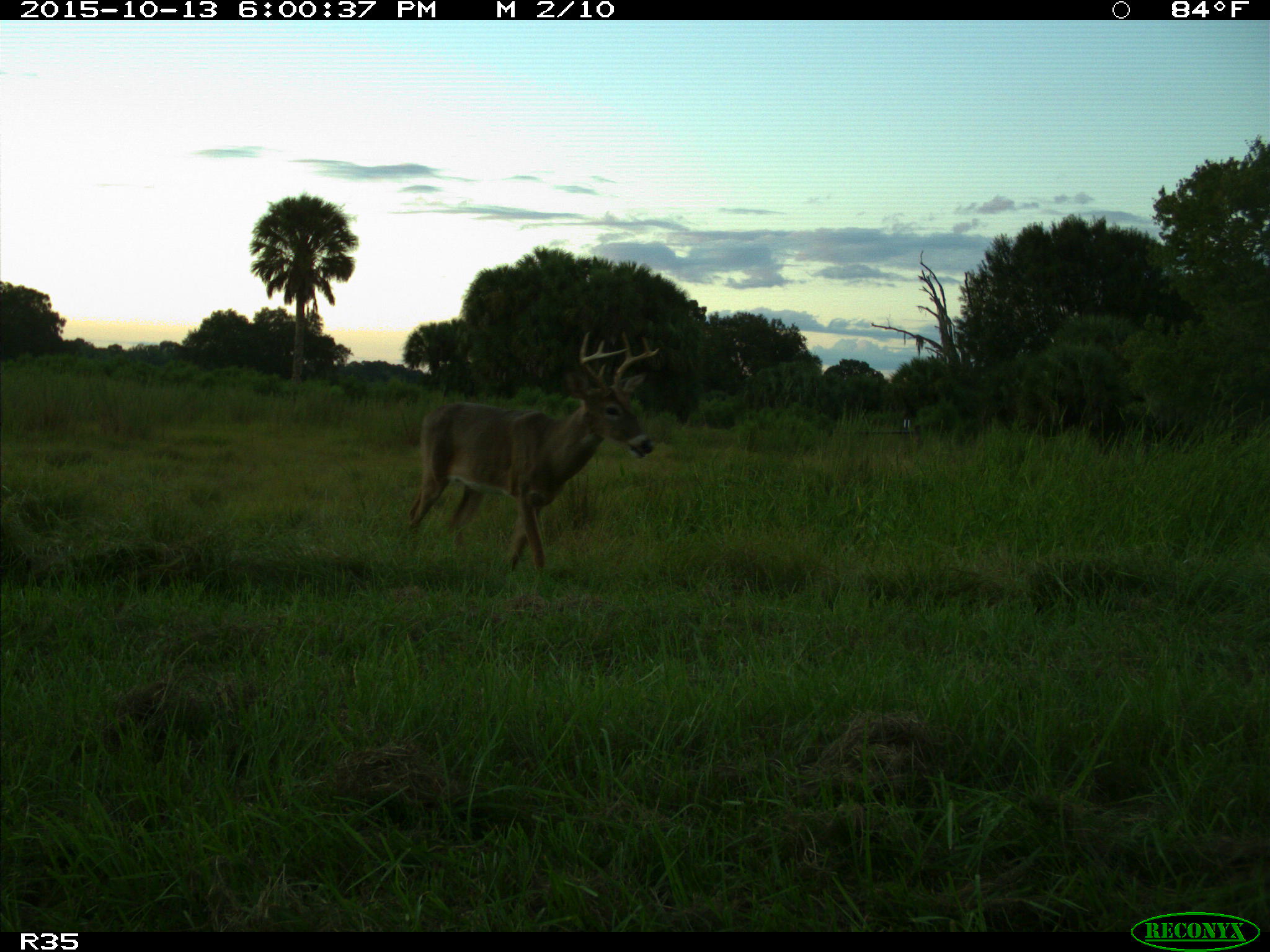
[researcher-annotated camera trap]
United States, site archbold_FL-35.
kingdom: Animalia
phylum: Chordata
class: Mammalia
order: Artiodactyla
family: Cervidae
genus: Odocoileus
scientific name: Odocoileus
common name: deer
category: unidentified deer